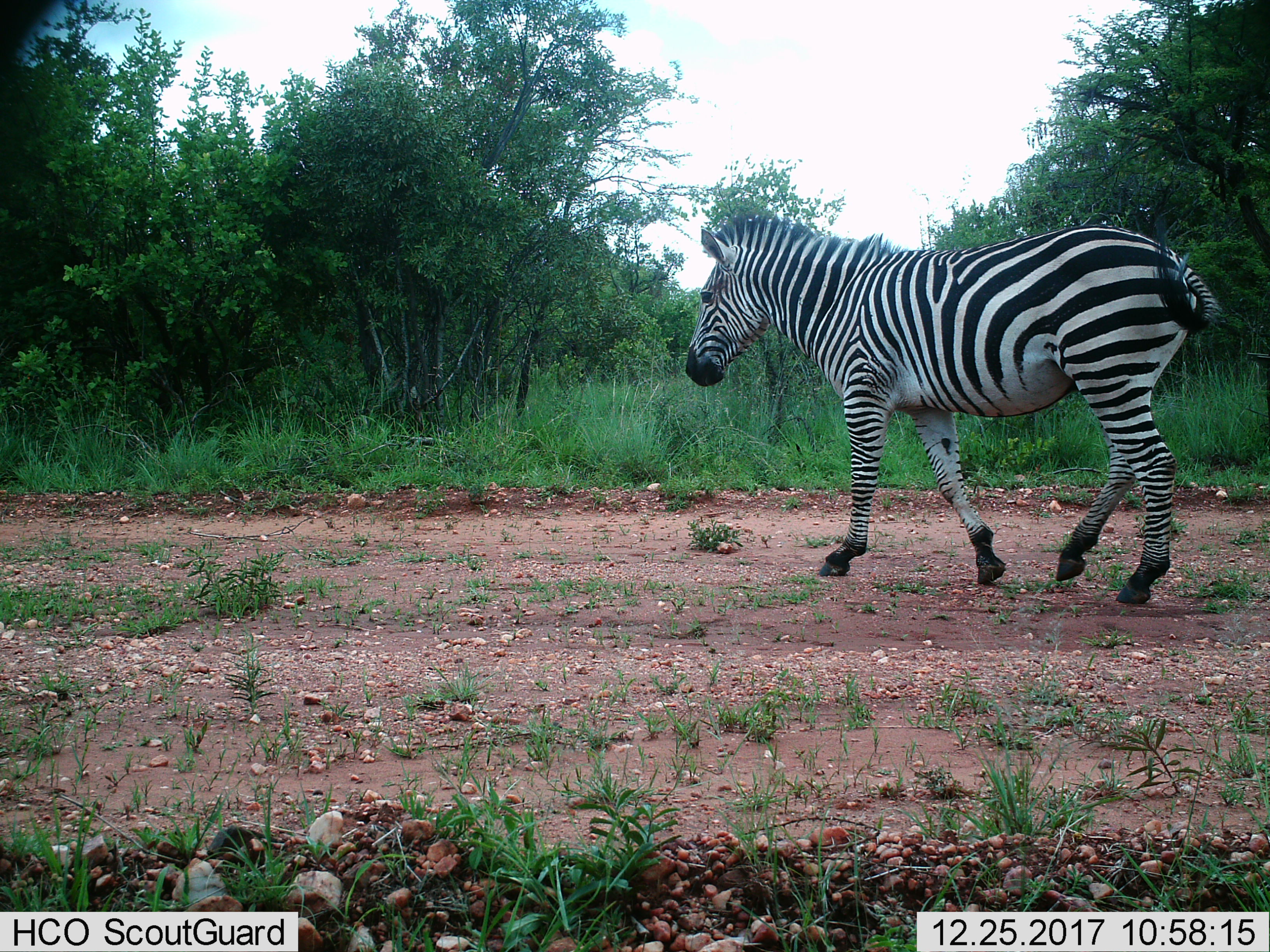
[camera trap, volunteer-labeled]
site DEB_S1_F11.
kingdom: Animalia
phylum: Chordata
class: Mammalia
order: Perissodactyla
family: Equidae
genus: Equus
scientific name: Equus quagga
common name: plains zebra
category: zebraplains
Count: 1.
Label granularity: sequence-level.